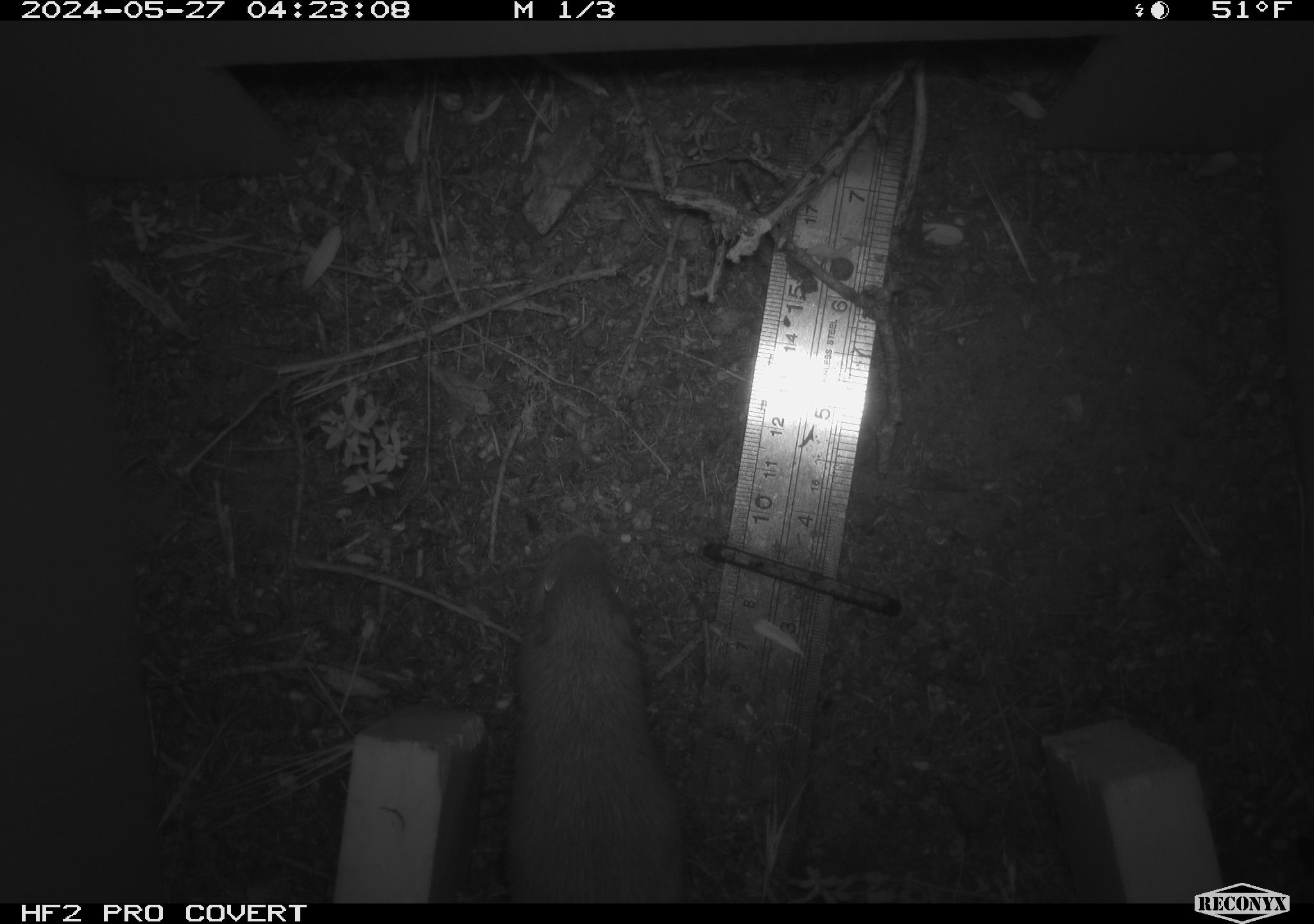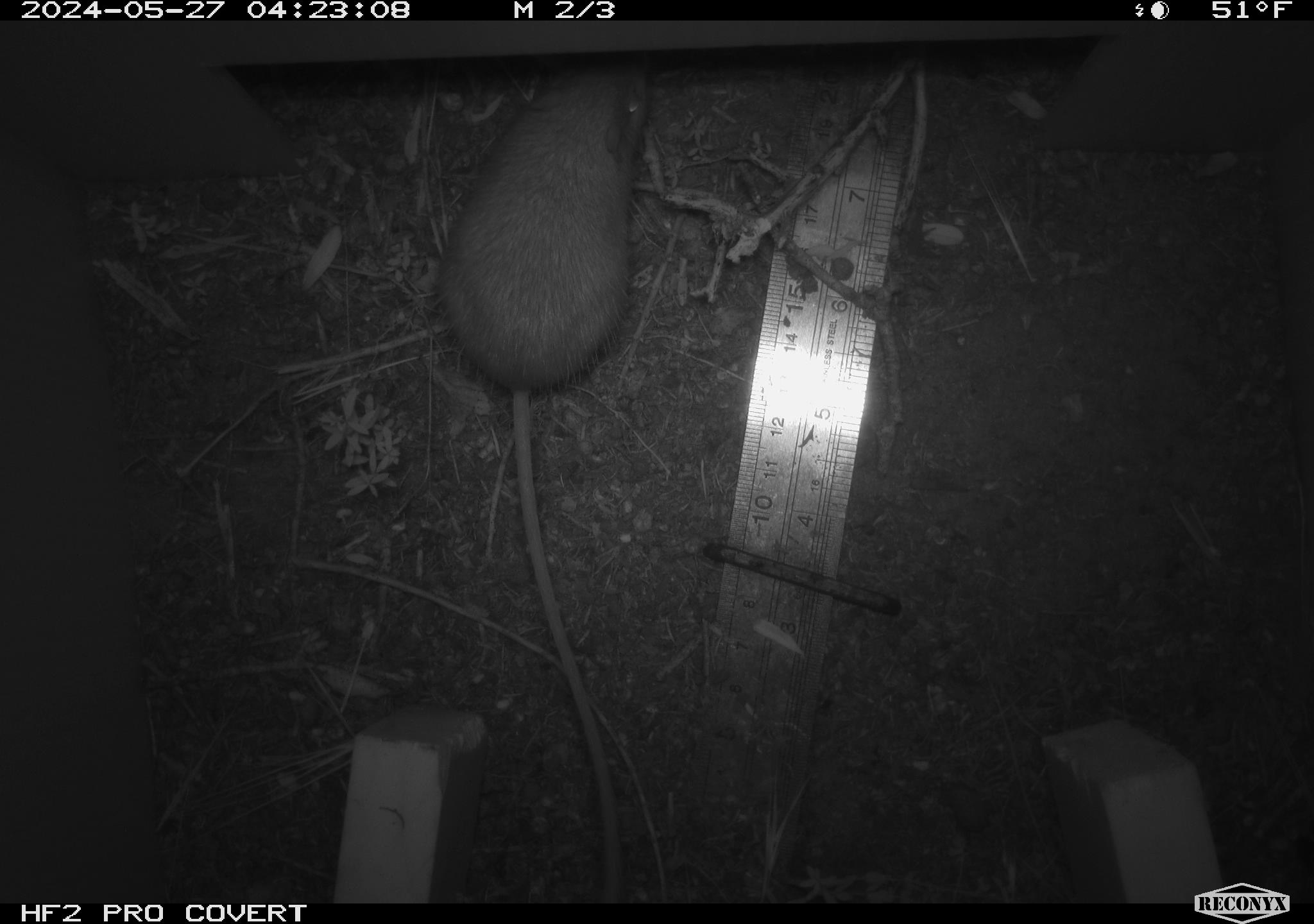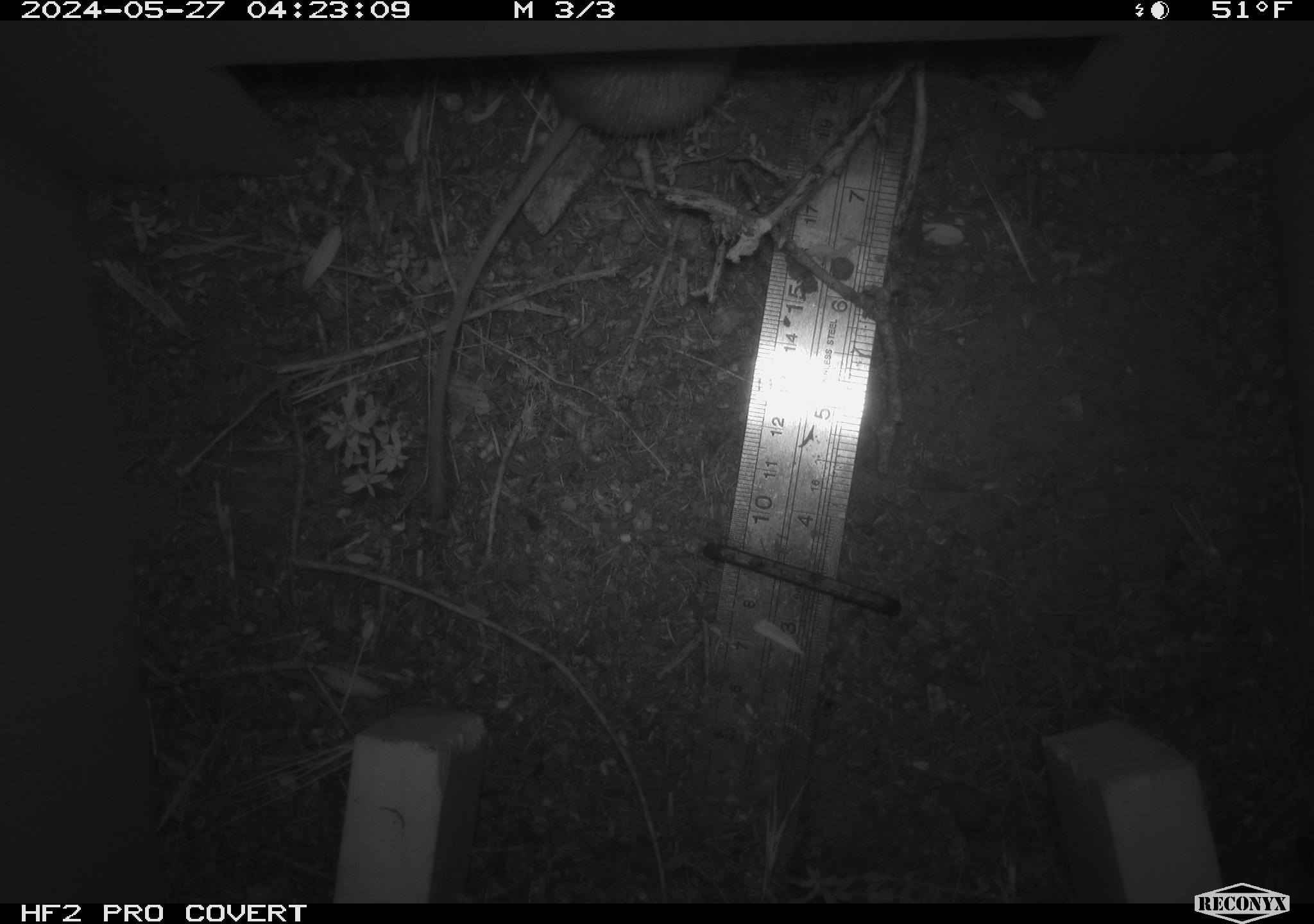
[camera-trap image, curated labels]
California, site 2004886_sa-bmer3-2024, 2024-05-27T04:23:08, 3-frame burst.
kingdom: Animalia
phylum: Chordata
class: Mammalia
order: Rodentia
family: Heteromyidae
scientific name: Heteromyidae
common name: kangaroo rats and pocket mice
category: heteromyidae family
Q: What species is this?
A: Heteromyidae family (kangaroo rats and pocket mice) (Heteromyidae).